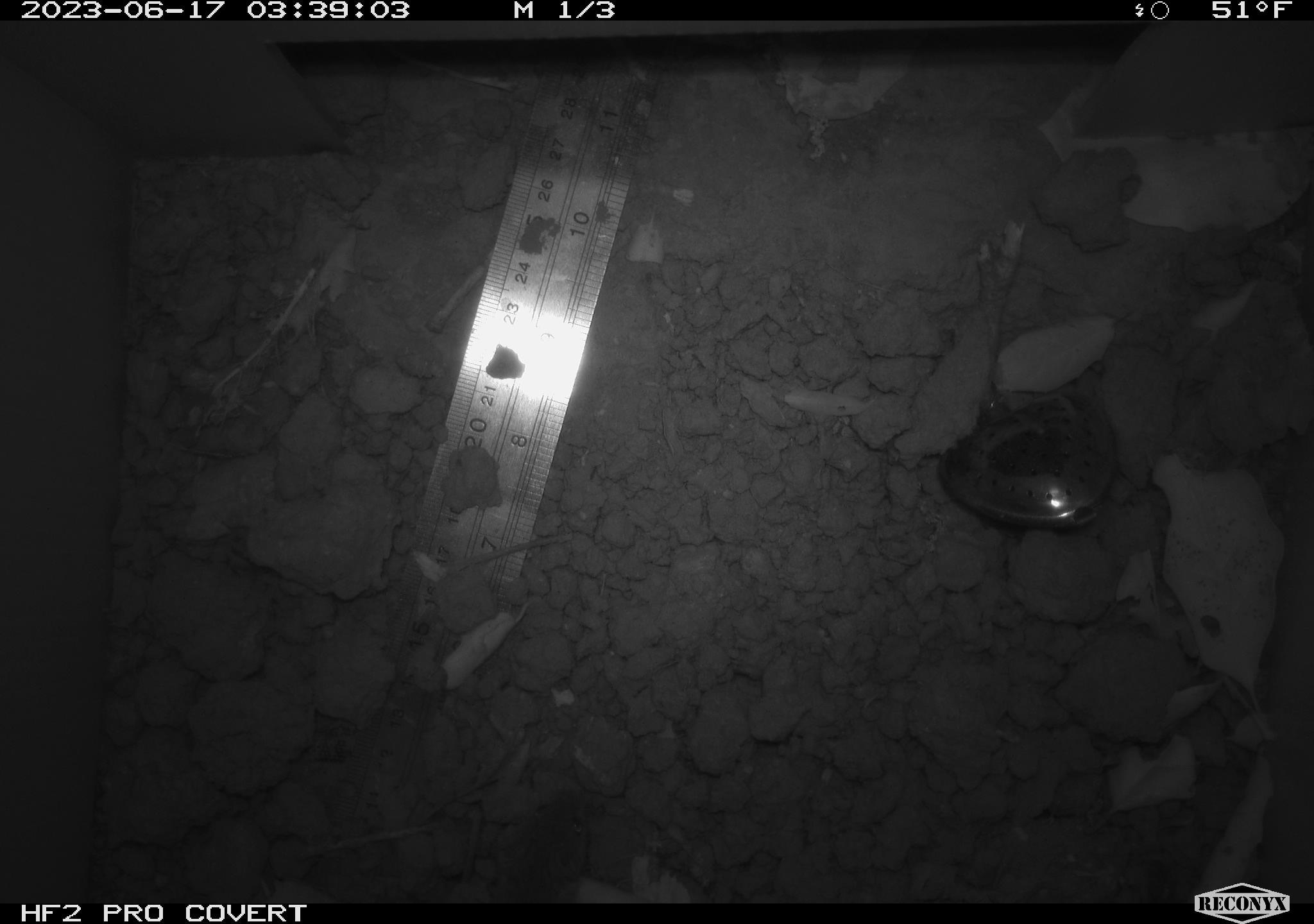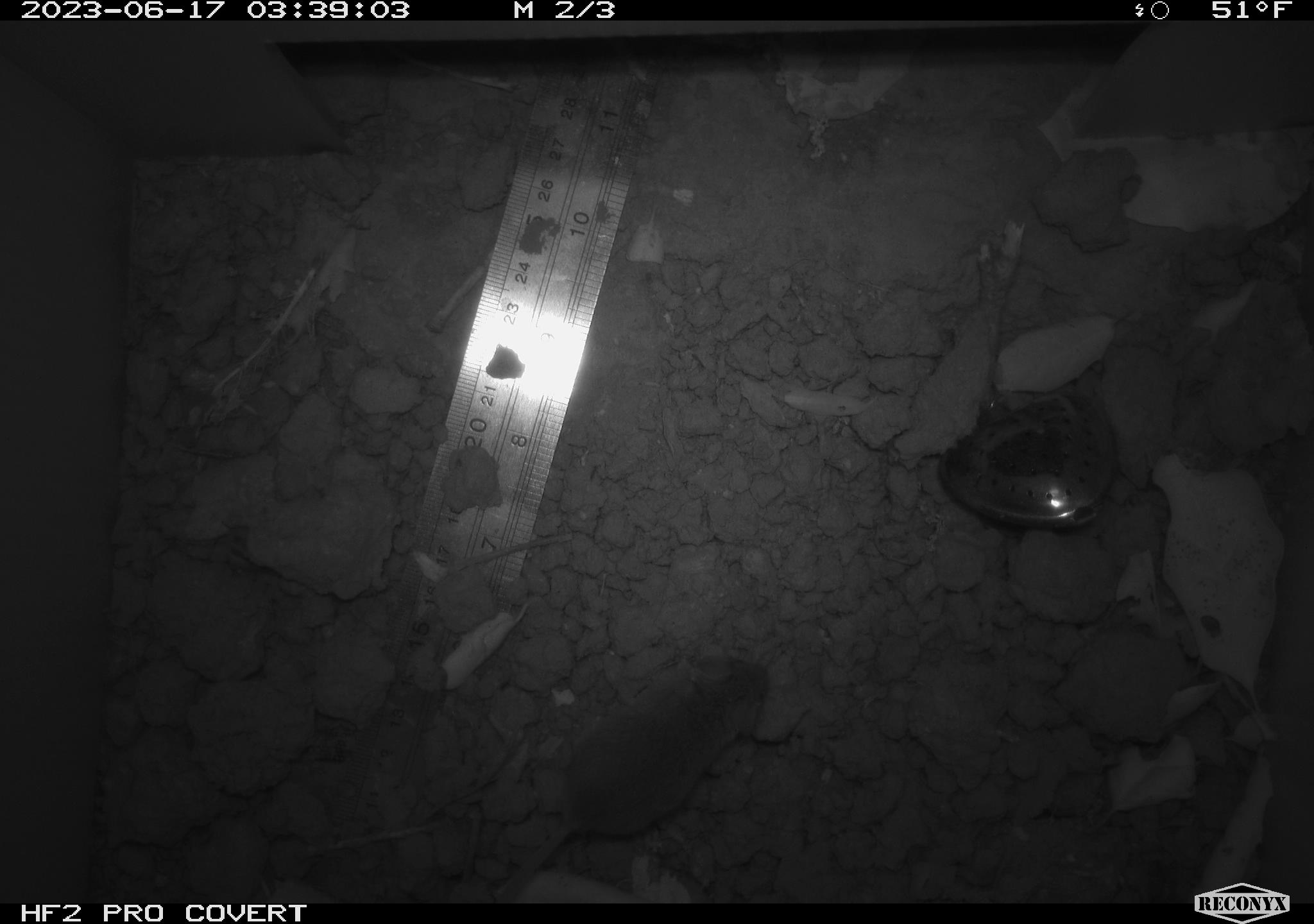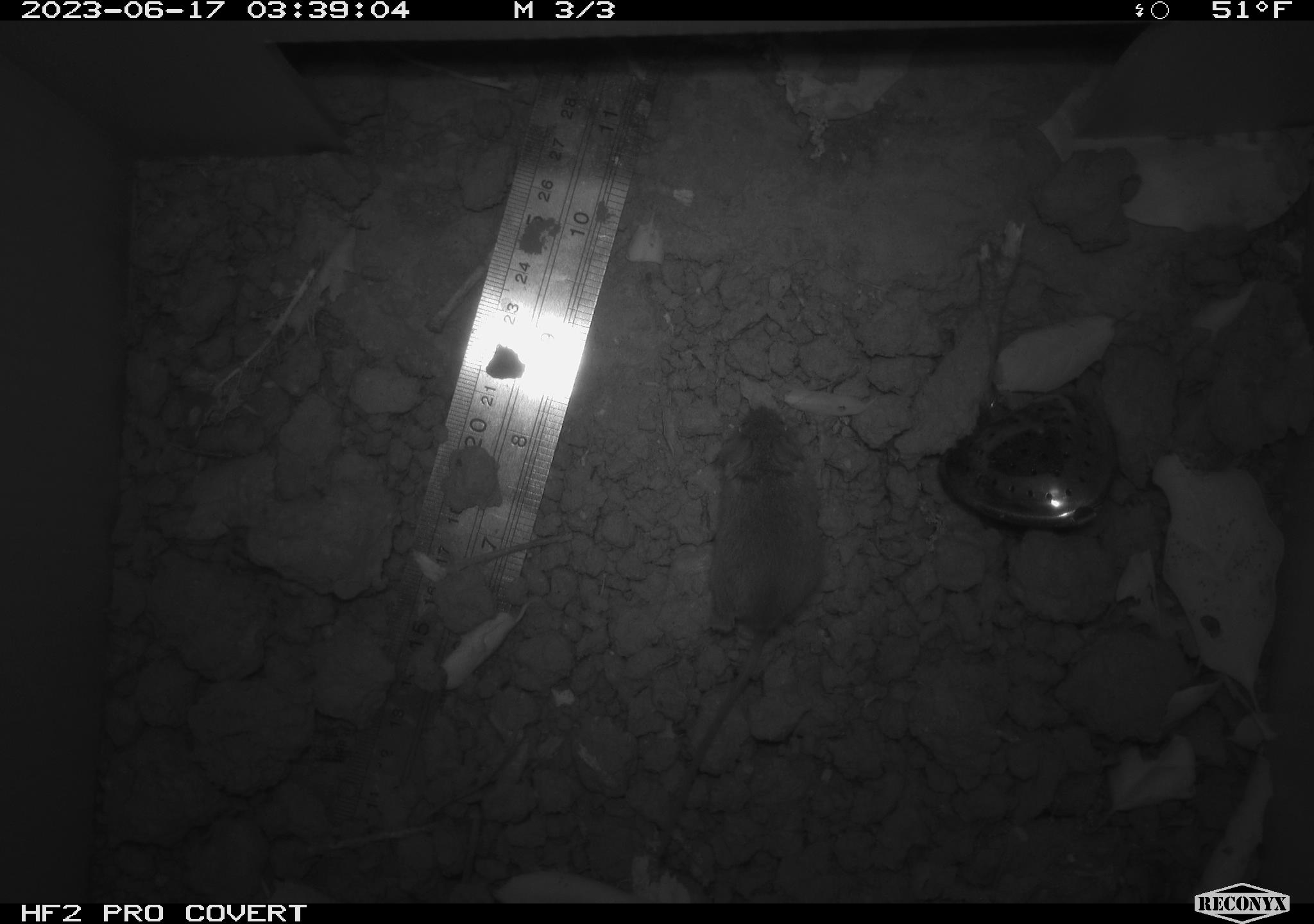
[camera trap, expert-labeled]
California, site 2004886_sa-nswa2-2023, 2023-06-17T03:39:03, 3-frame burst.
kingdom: Animalia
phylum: Chordata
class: Mammalia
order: Rodentia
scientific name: Rodentia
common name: mouse species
Mouse species (Rodentia).